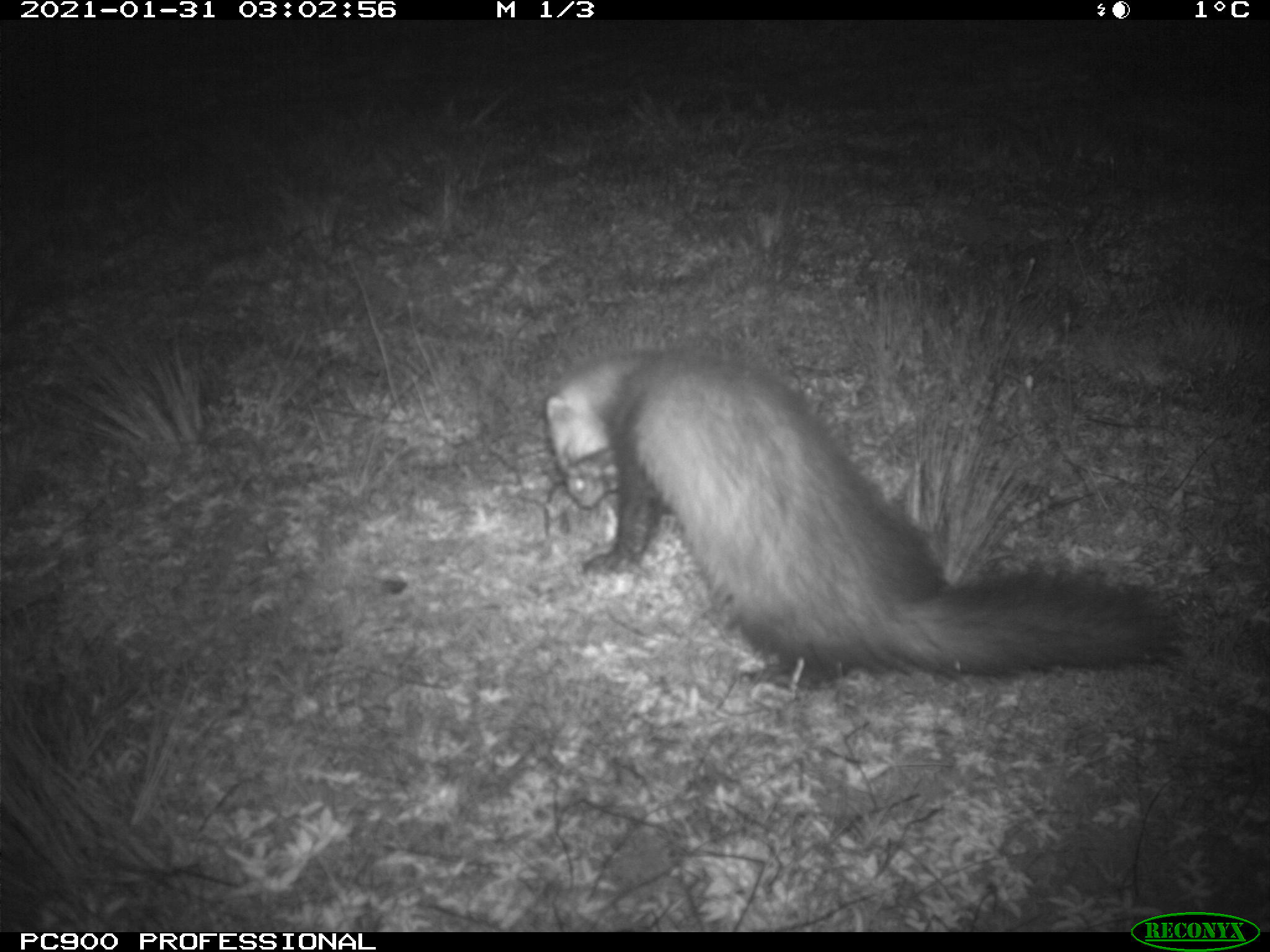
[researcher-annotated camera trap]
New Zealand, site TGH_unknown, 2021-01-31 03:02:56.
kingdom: Animalia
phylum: Chordata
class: Mammalia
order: Carnivora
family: Mustelidae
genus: Mustela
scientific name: Mustela furo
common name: ferret